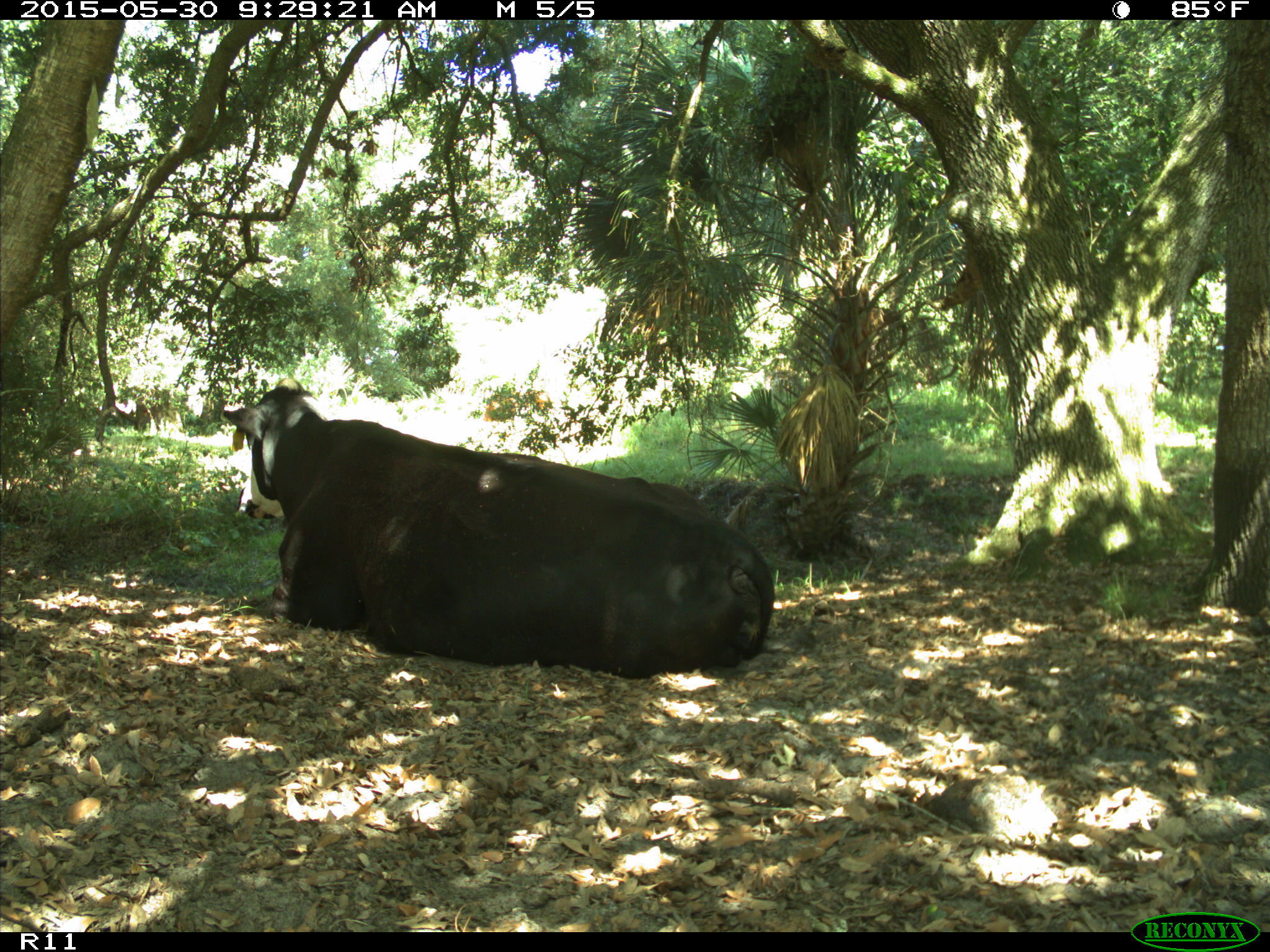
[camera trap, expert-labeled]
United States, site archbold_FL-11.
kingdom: Animalia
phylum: Chordata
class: Mammalia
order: Artiodactyla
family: Bovidae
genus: Bos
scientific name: Bos taurus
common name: domestic cow